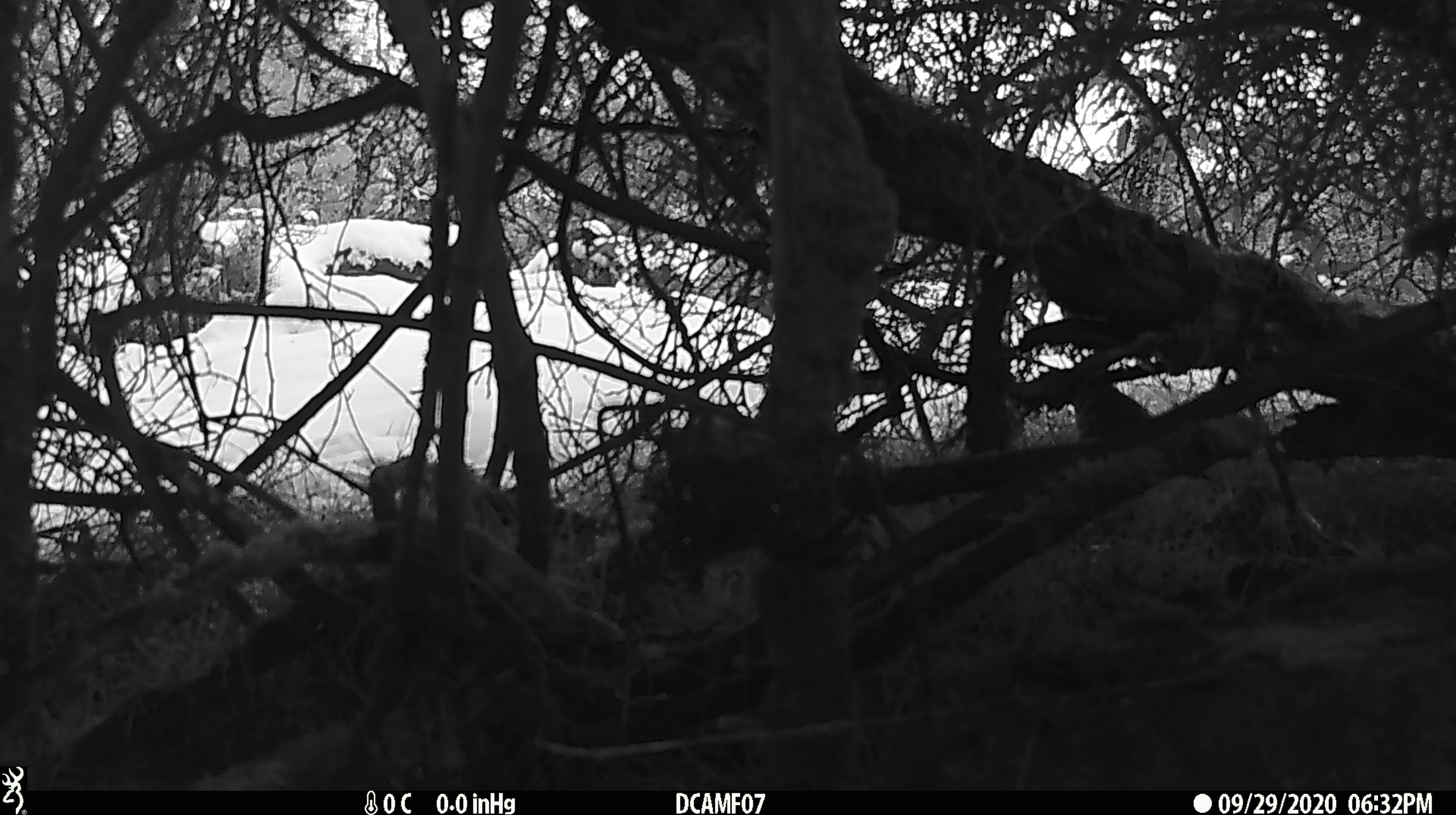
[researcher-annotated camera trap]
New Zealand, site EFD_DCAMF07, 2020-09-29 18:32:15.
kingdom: Animalia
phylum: Chordata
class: Aves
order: Passeriformes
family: Turdidae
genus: Turdus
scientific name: Turdus philomelos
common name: song thrush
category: thrush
Thrush (song thrush) (Turdus philomelos).